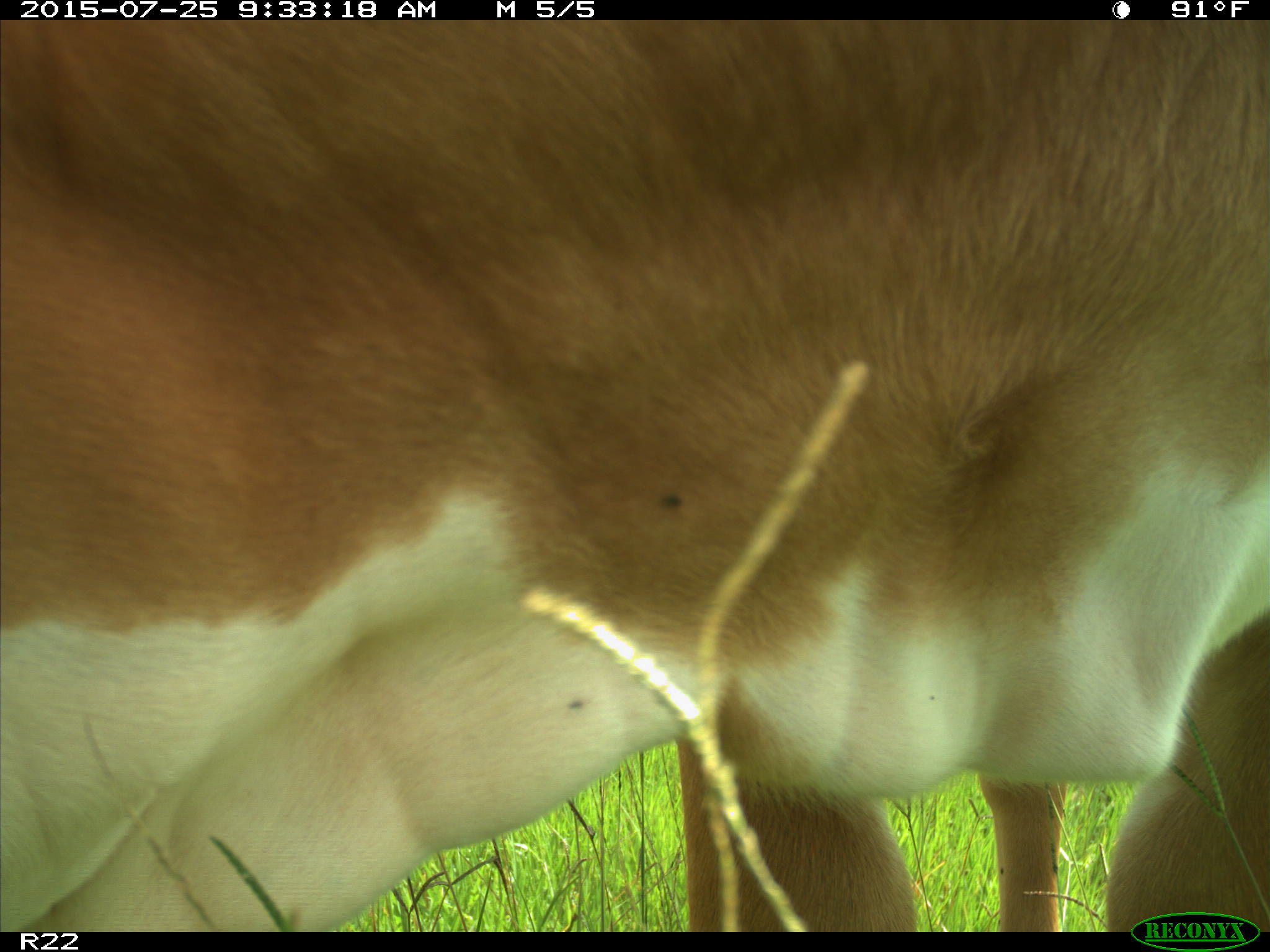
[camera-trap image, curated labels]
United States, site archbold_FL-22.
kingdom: Animalia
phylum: Chordata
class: Mammalia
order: Artiodactyla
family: Bovidae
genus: Bos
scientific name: Bos taurus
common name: domestic cow